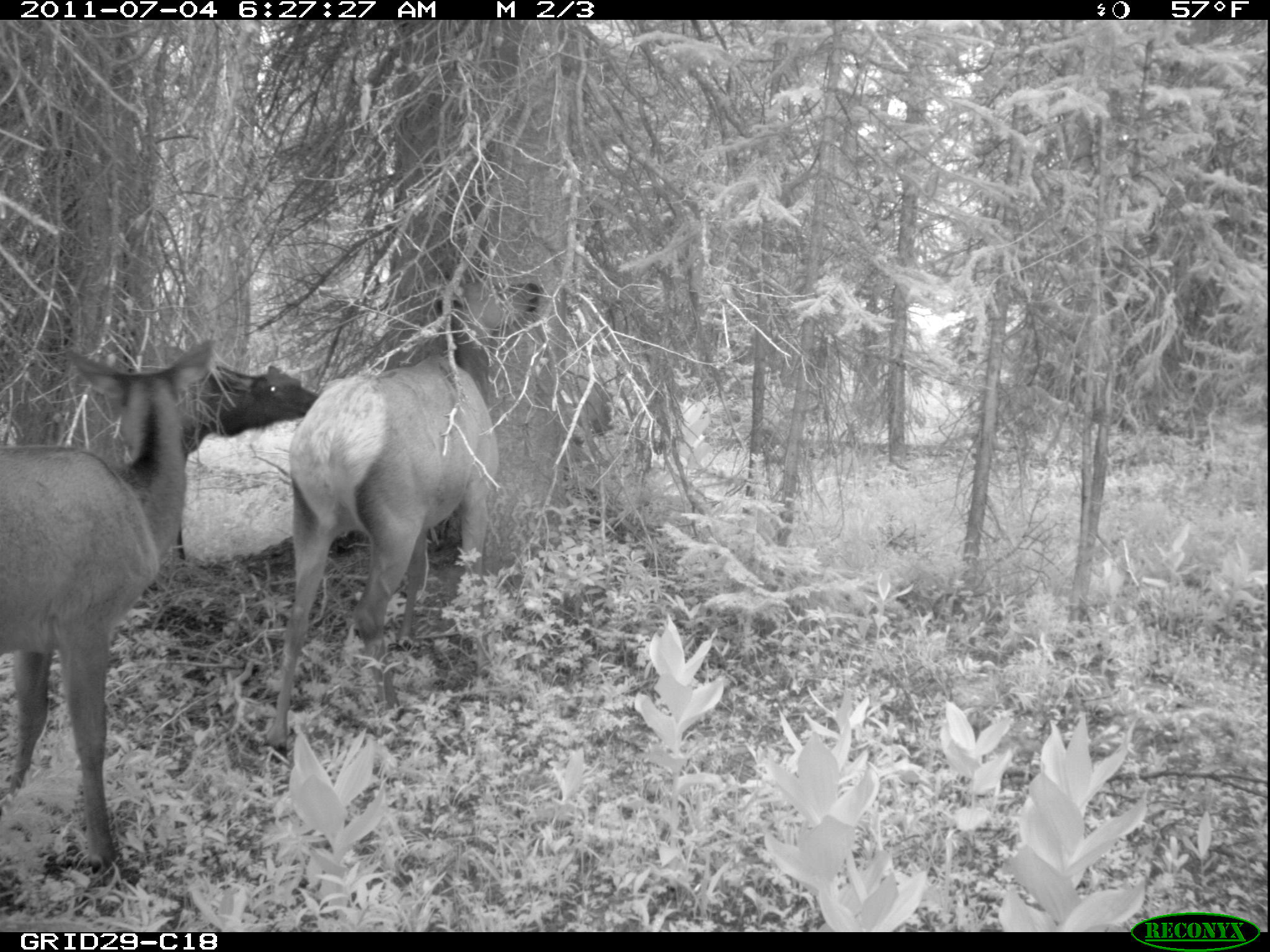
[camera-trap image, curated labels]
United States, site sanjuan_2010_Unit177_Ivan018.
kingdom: Animalia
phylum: Chordata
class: Mammalia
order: Artiodactyla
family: Cervidae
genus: Cervus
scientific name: Cervus elaphus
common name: red deer